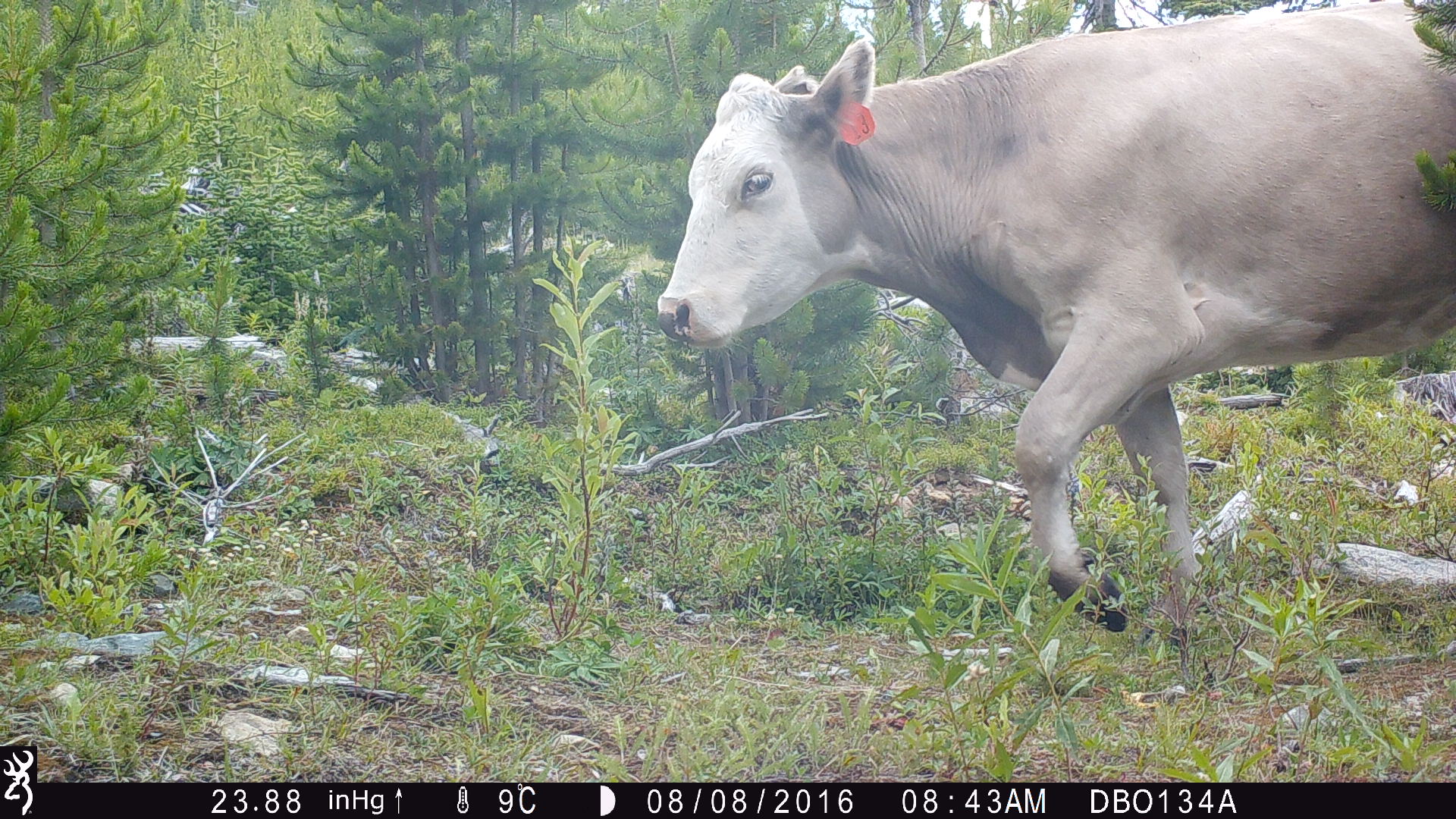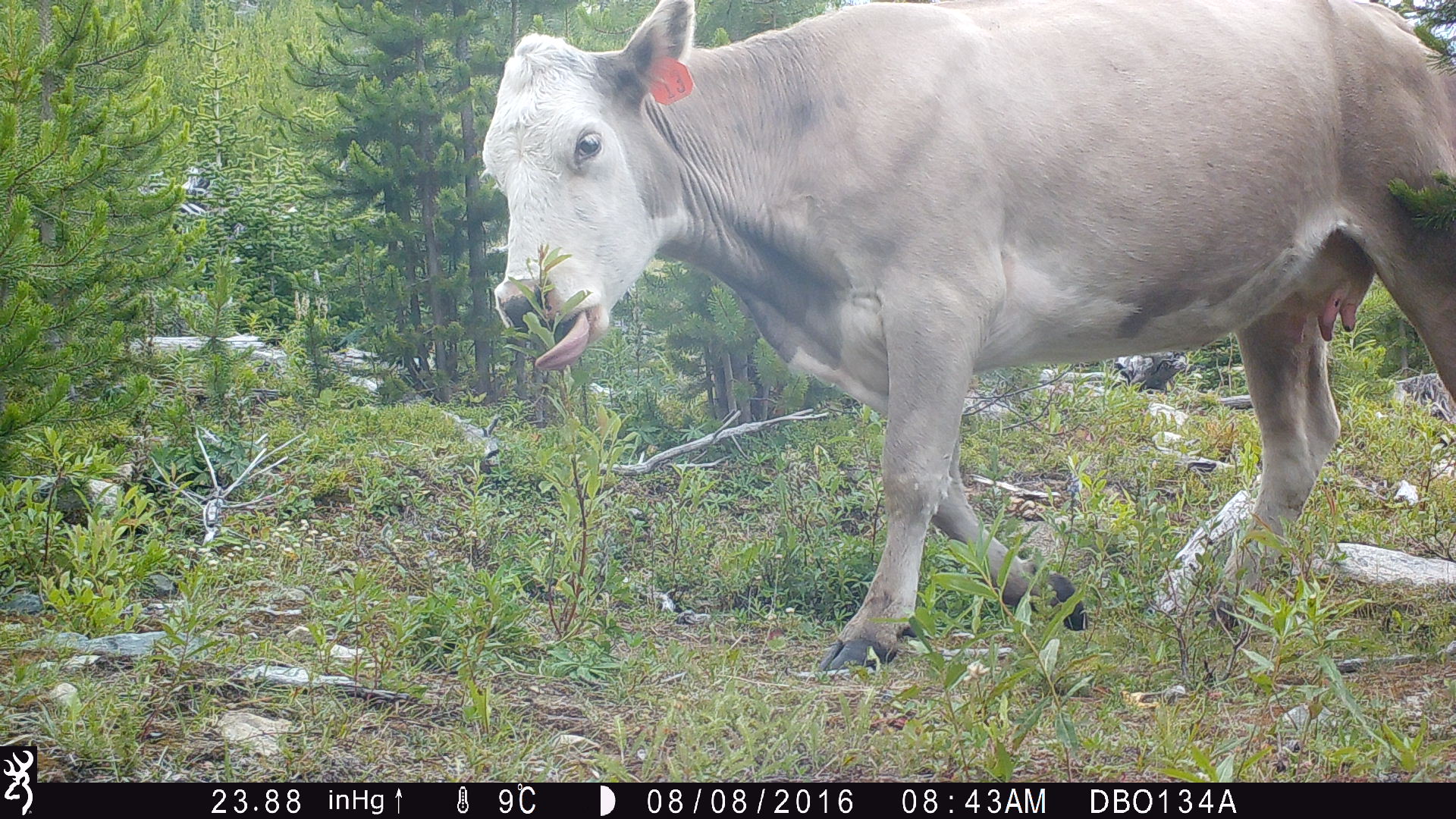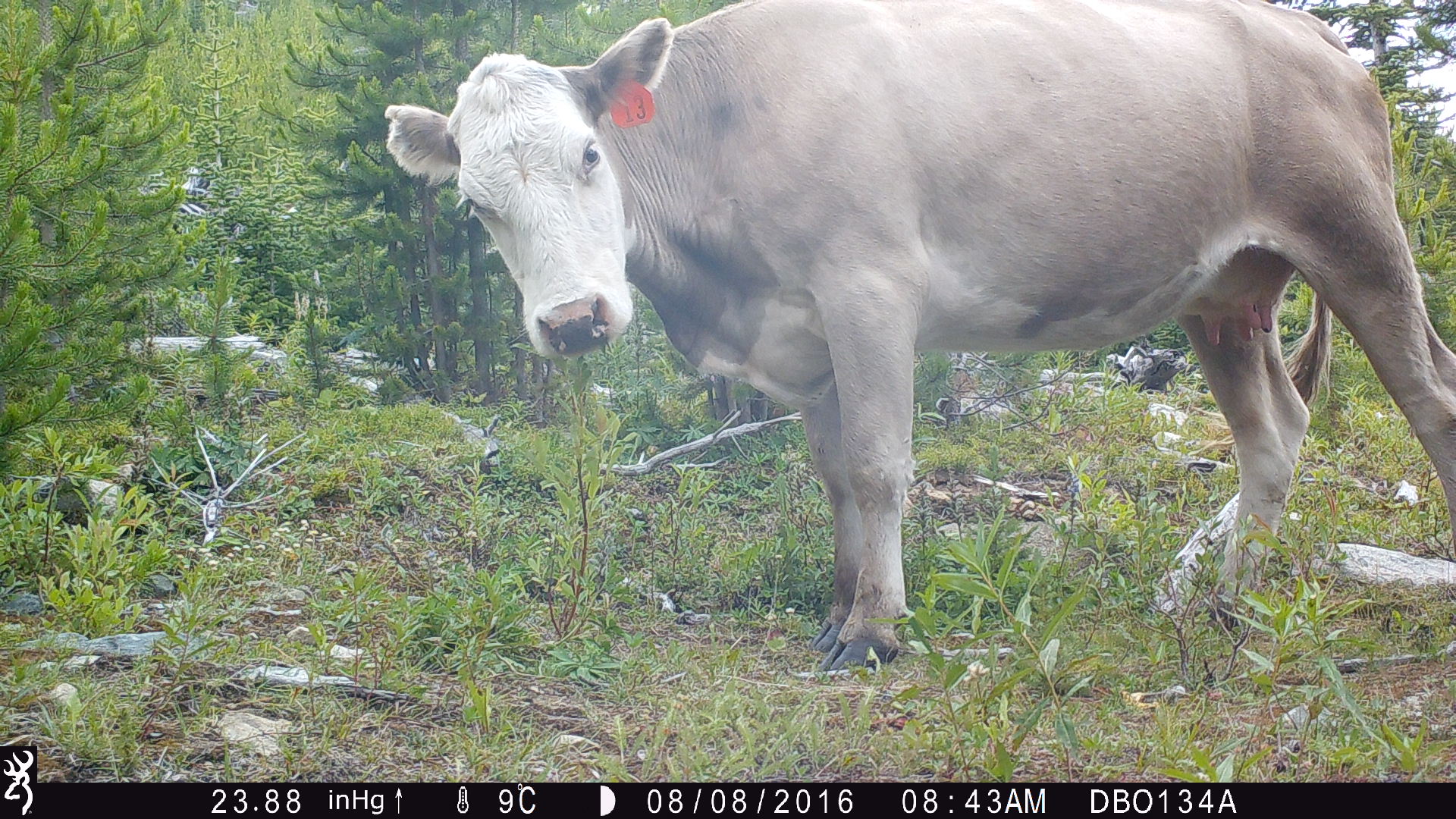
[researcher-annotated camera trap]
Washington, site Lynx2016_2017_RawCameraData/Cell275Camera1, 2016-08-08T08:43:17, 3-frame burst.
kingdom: Animalia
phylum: Chordata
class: Mammalia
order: Artiodactyla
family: Bovidae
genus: Bos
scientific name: Bos taurus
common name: domestic cattle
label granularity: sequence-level